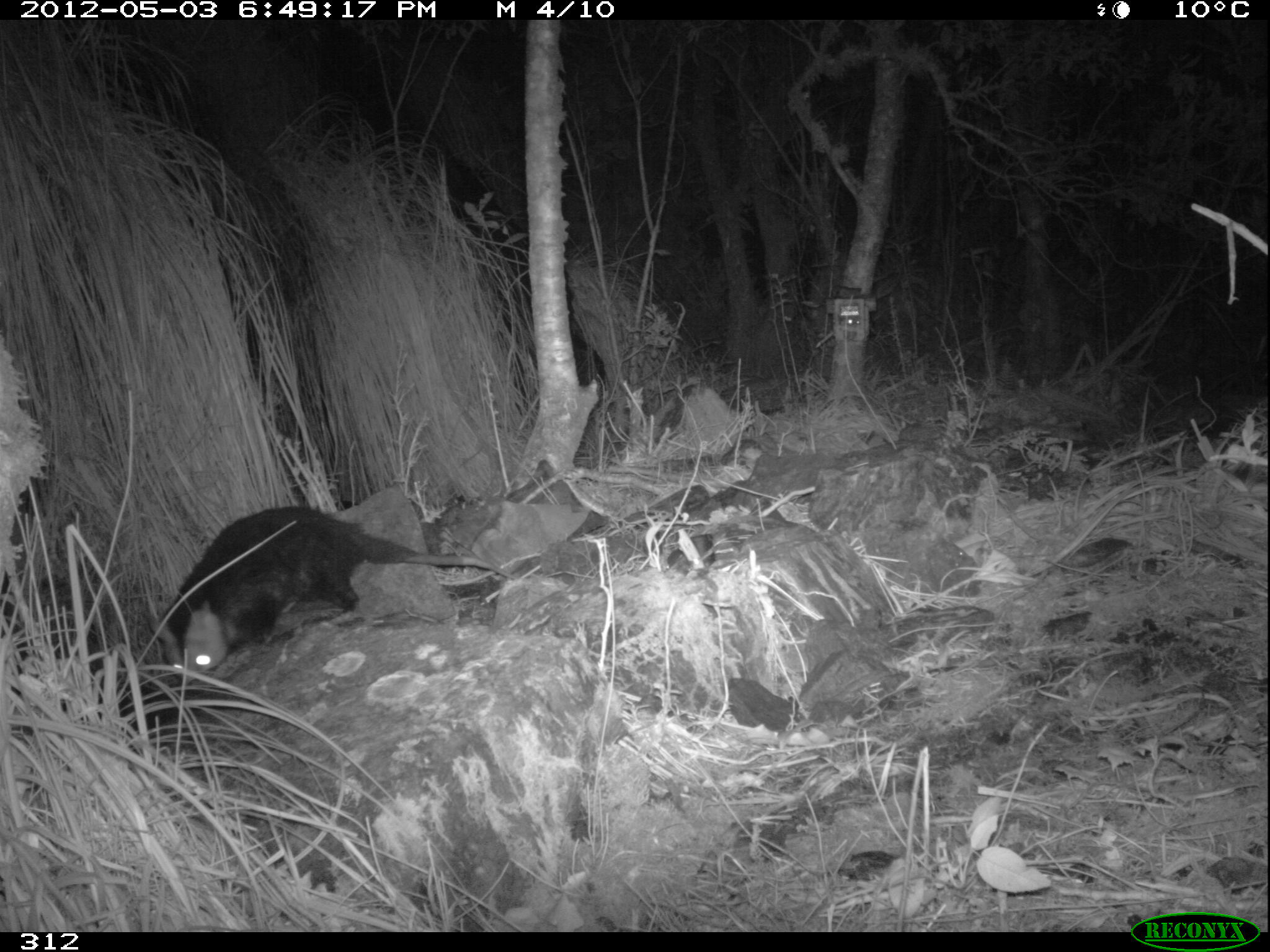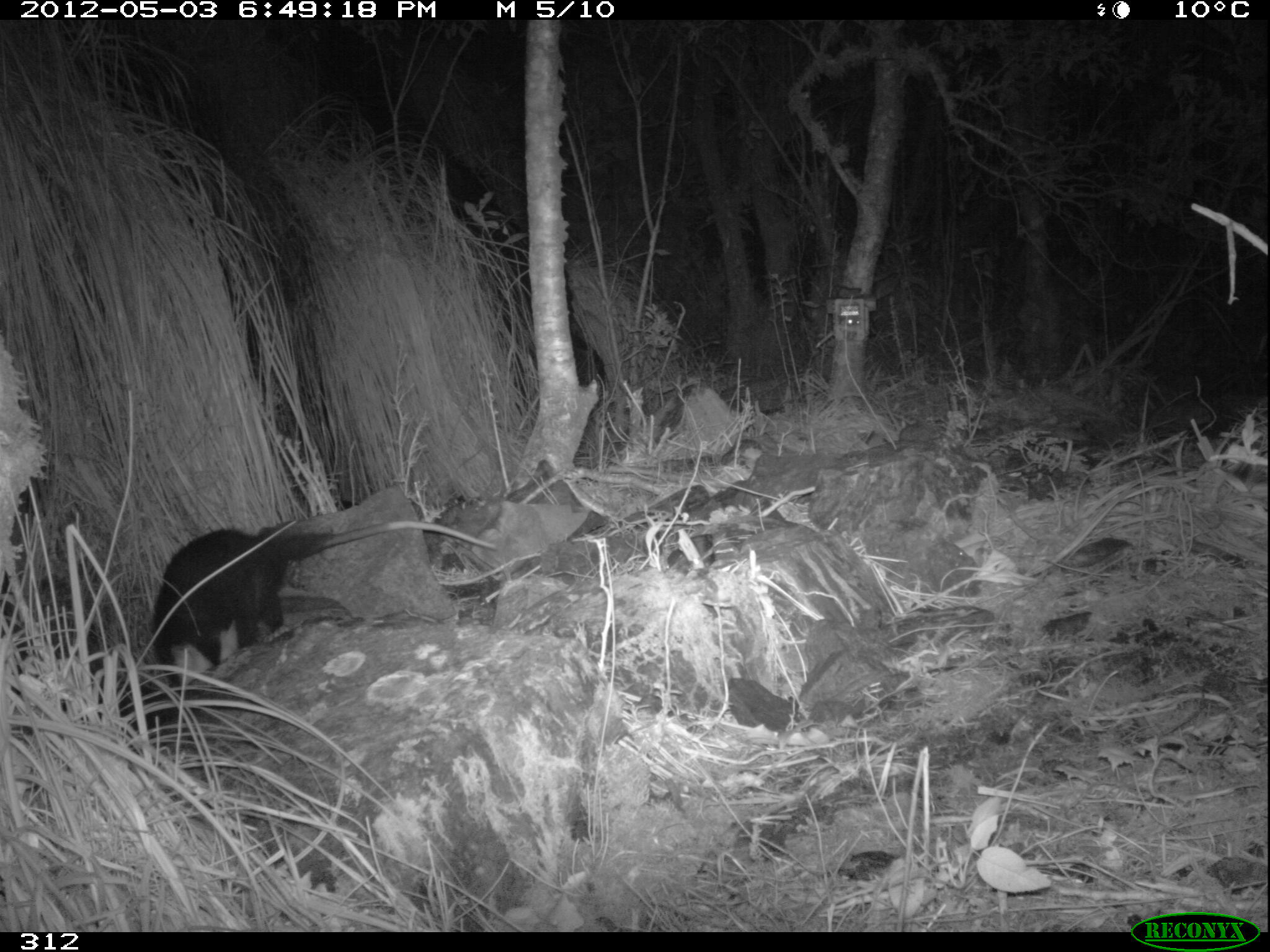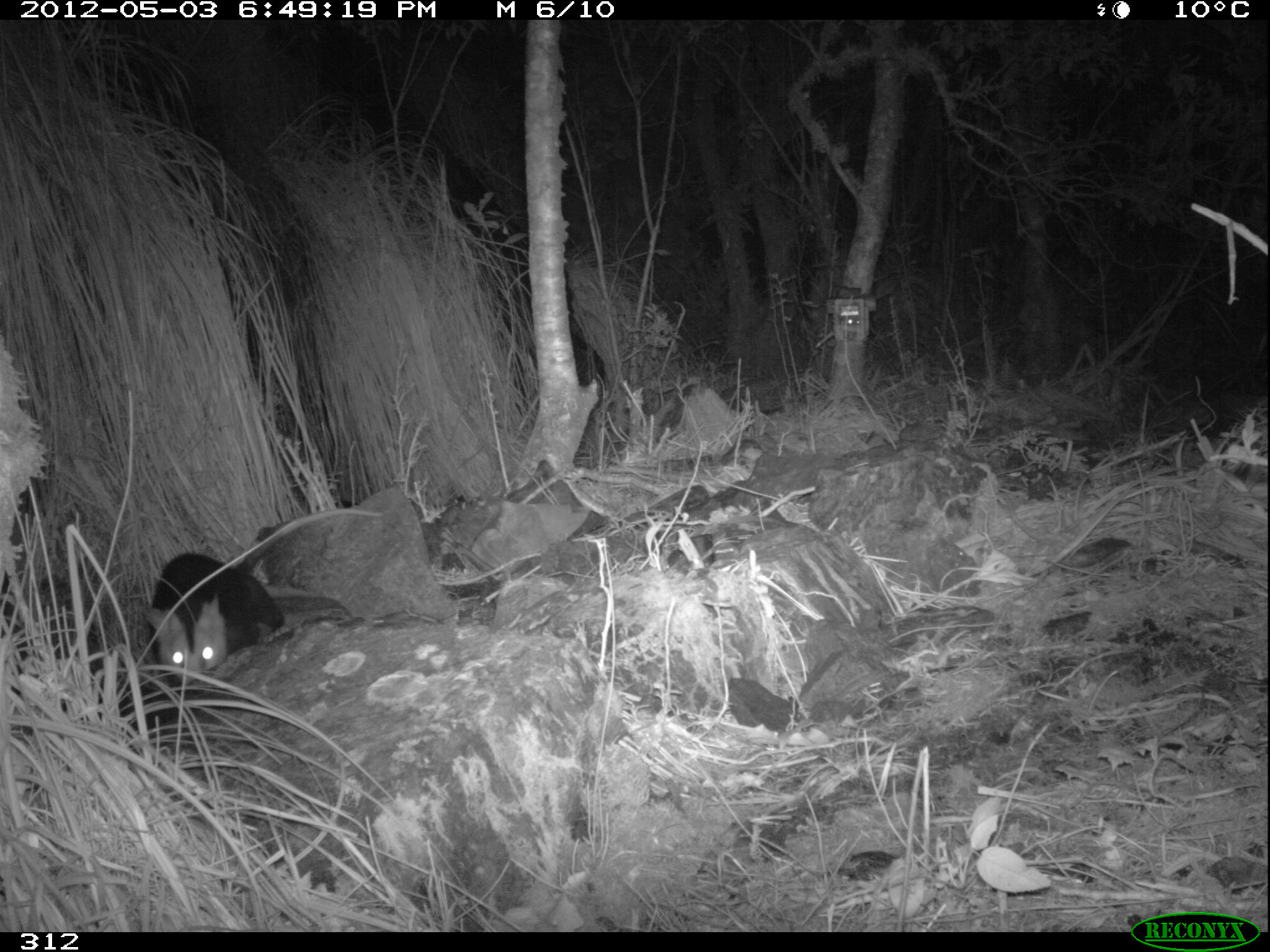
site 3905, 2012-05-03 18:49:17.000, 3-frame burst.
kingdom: Animalia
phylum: Chordata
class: Mammalia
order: Didelphimorphia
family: Didelphidae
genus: Didelphis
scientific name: Didelphis pernigra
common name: andean white-eared opossum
Didelphis pernigra (andean white-eared opossum).